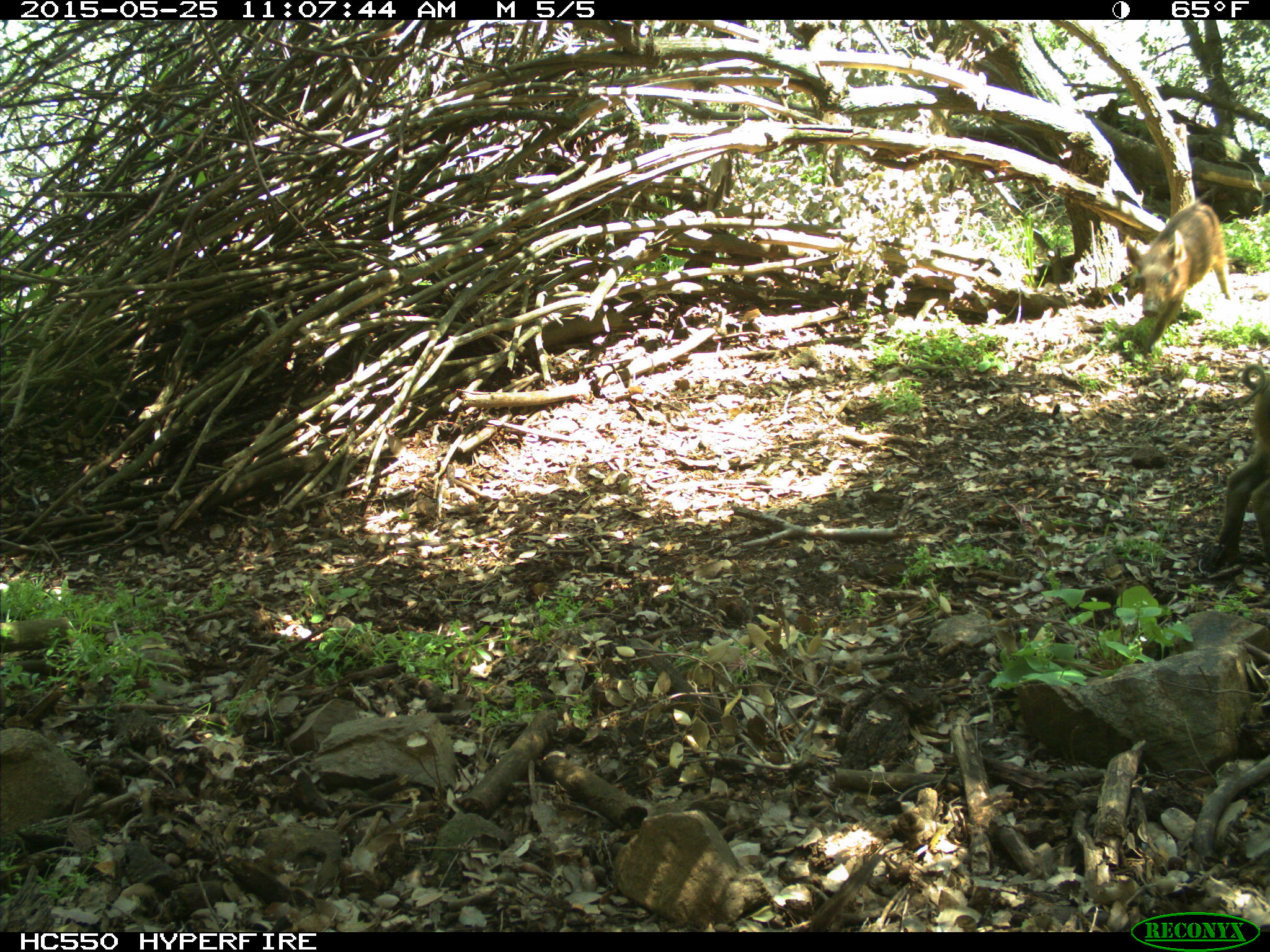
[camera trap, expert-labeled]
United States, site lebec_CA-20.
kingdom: Animalia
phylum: Chordata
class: Mammalia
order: Artiodactyla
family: Suidae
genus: Sus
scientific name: Sus scrofa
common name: wild boar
Sus scrofa (wild boar).